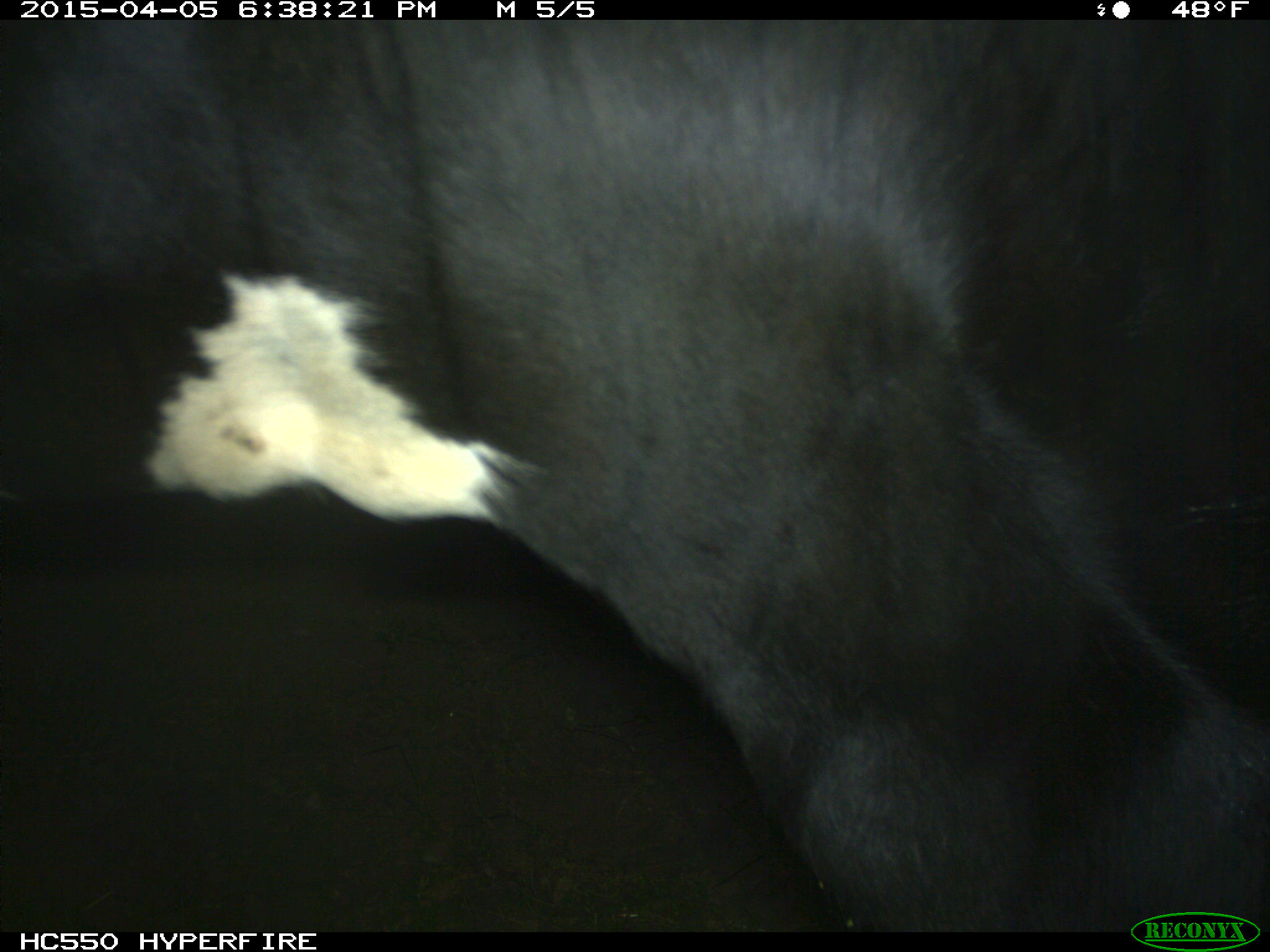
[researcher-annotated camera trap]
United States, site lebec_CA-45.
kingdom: Animalia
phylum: Chordata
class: Mammalia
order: Artiodactyla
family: Bovidae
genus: Bos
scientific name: Bos taurus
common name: domestic cow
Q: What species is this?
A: Bos taurus (domestic cow).